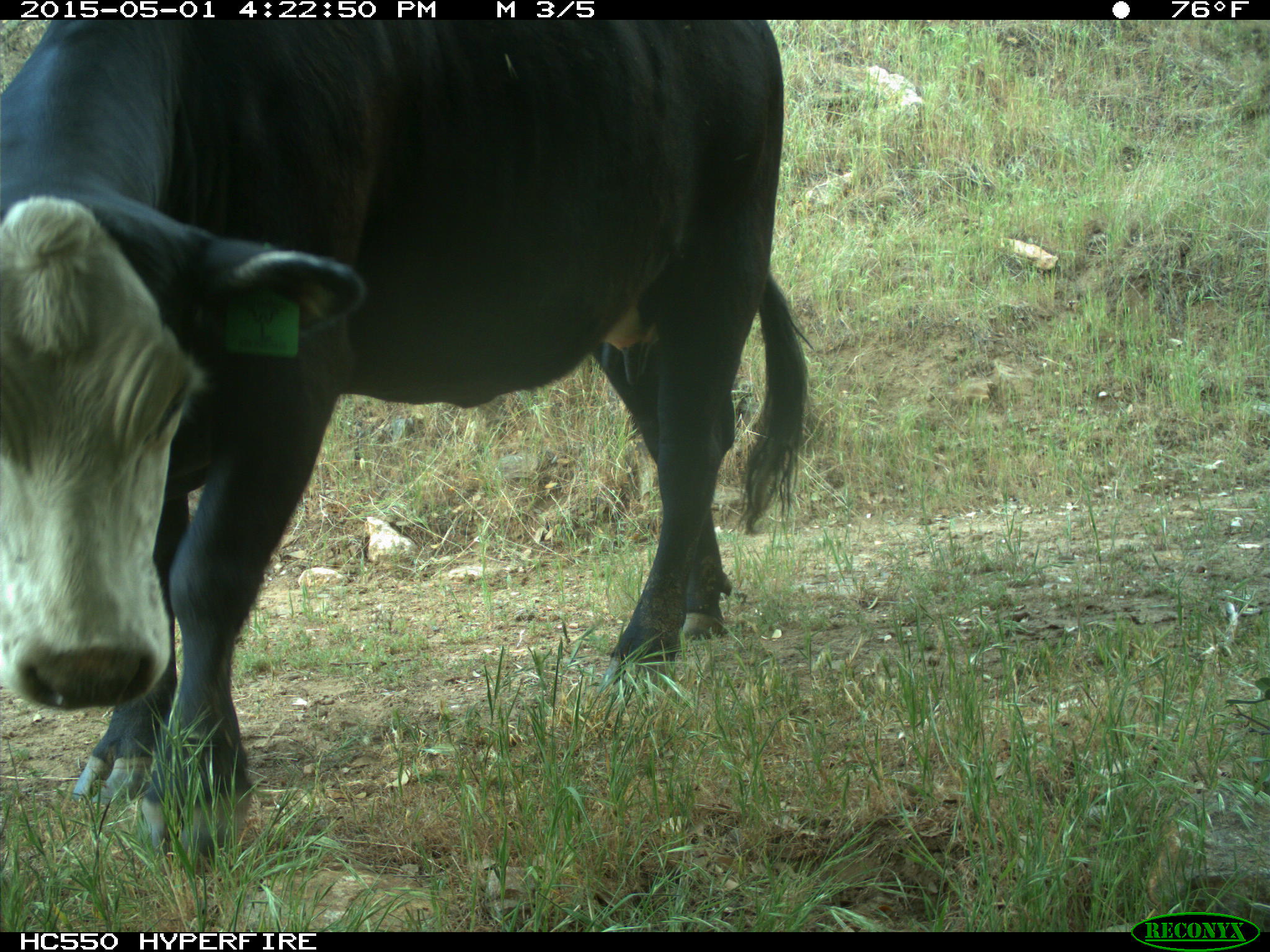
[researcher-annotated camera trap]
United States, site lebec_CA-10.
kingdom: Animalia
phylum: Chordata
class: Mammalia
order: Artiodactyla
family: Bovidae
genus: Bos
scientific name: Bos taurus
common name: domestic cow